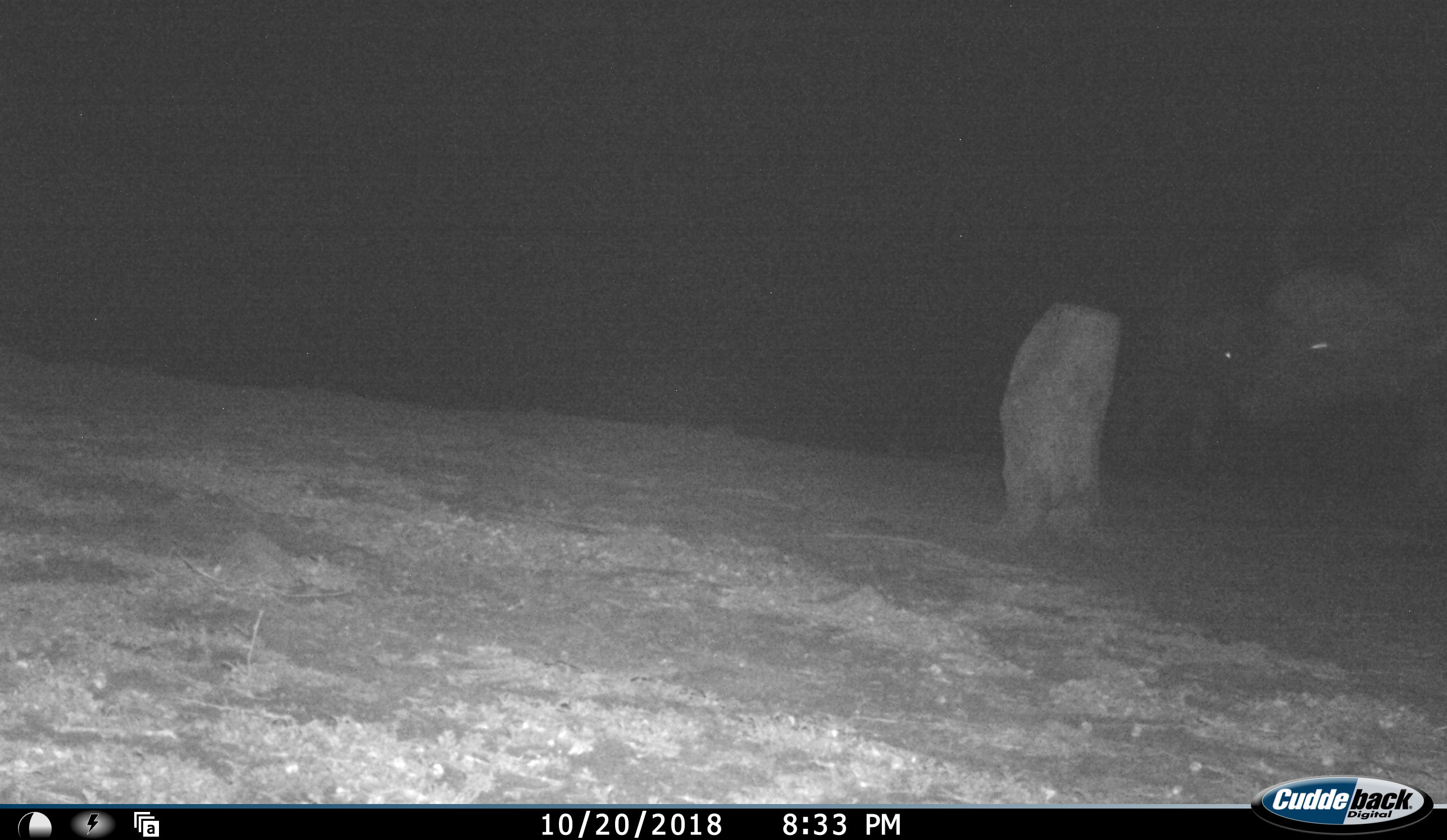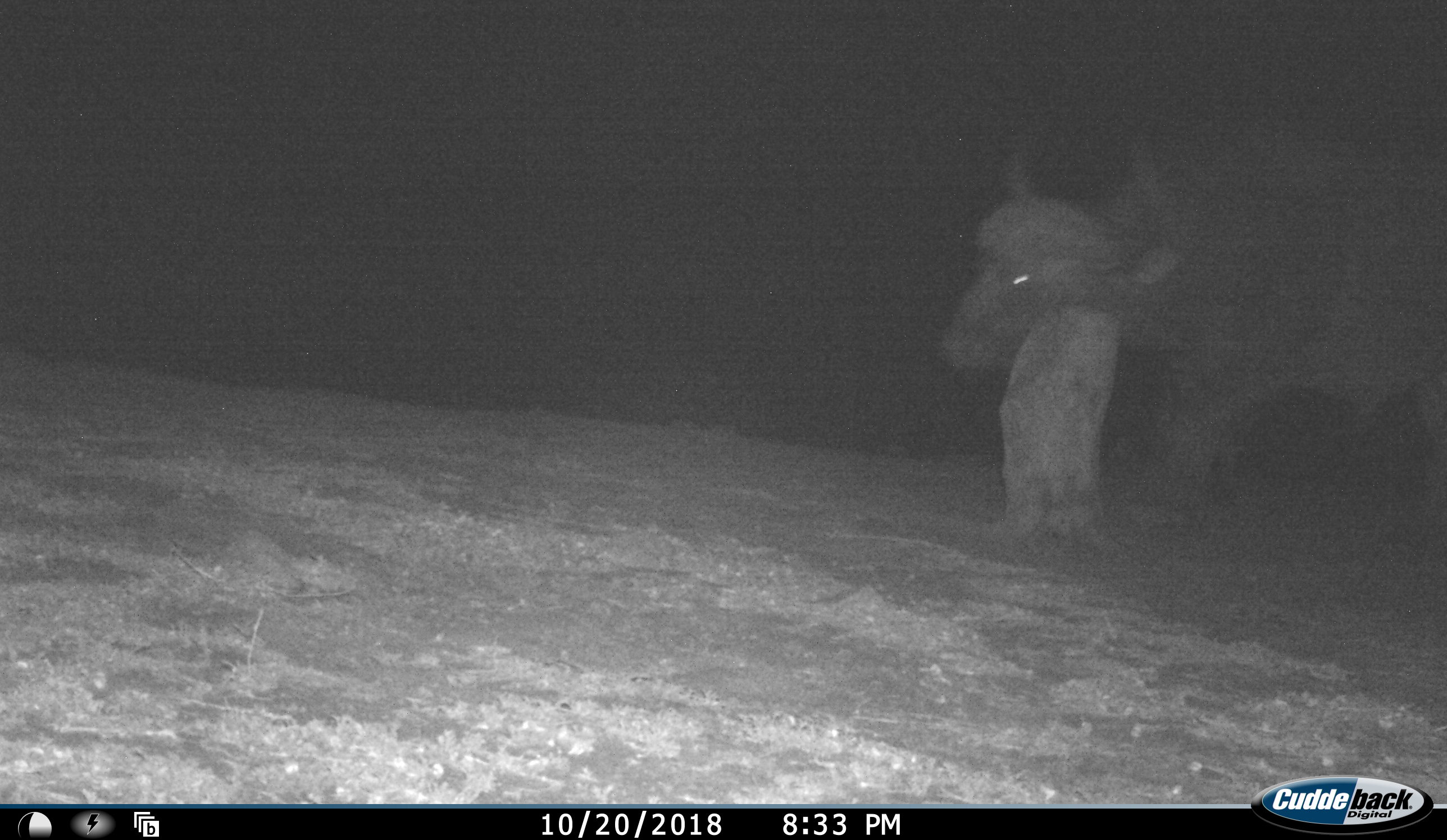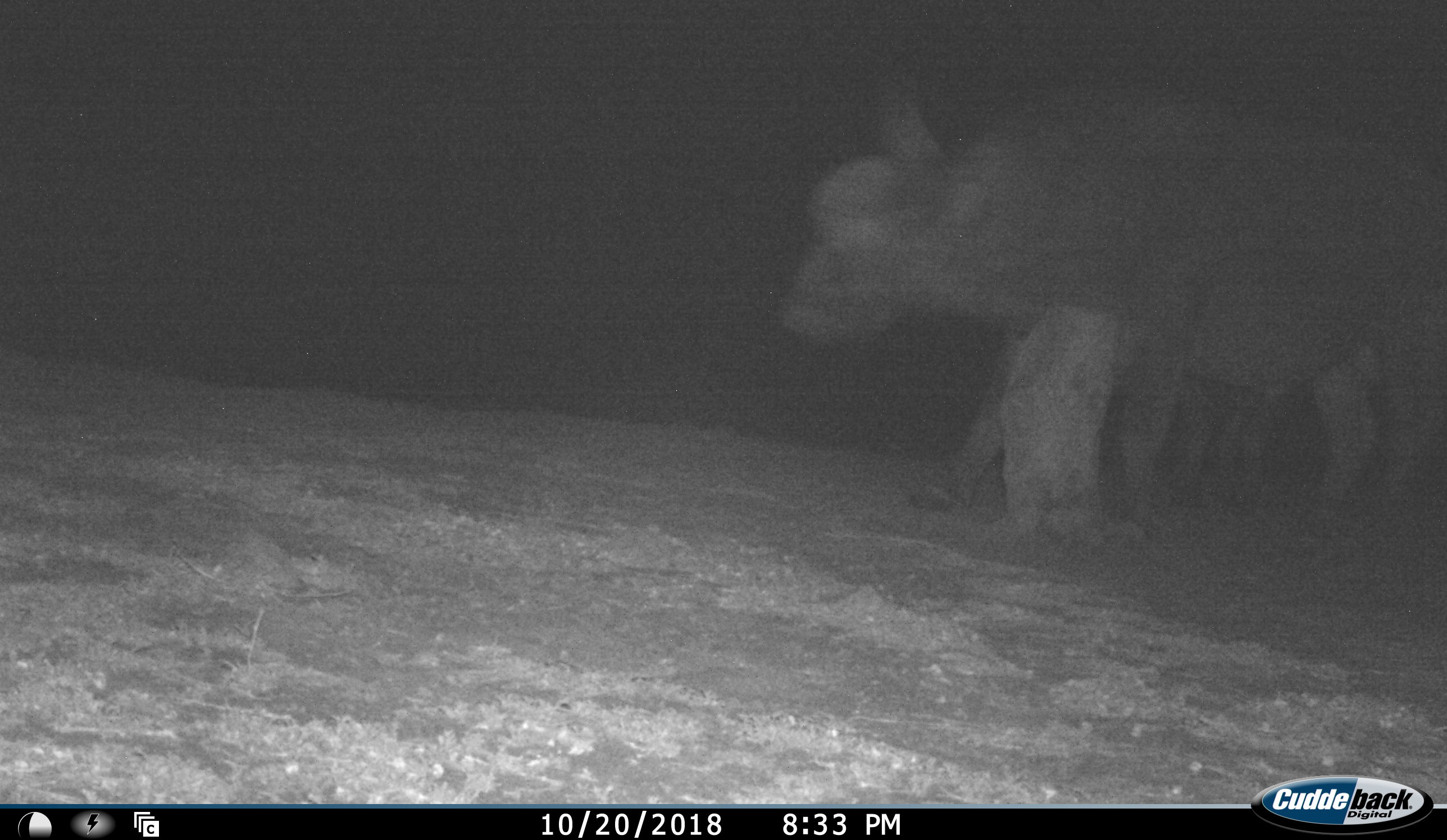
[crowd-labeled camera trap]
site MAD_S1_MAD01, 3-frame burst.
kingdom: Animalia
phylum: Chordata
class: Mammalia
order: Artiodactyla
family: Bovidae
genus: Syncerus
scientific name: Syncerus caffer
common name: african buffalo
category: buffalo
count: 1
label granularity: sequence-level